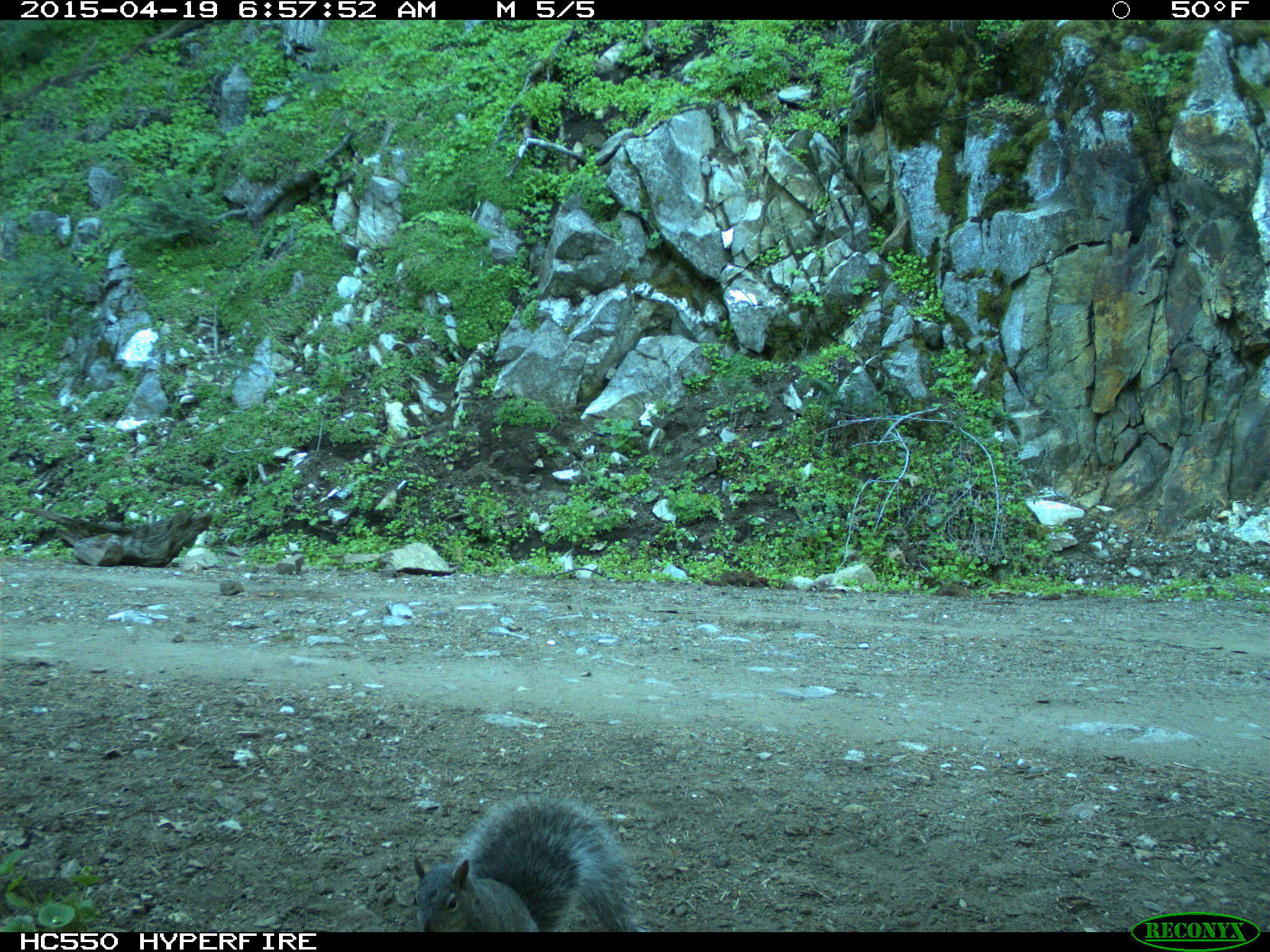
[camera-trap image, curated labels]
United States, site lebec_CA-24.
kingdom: Animalia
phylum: Chordata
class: Mammalia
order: Rodentia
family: Sciuridae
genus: Sciurus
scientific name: Sciurus carolinensis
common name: eastern gray squirrel